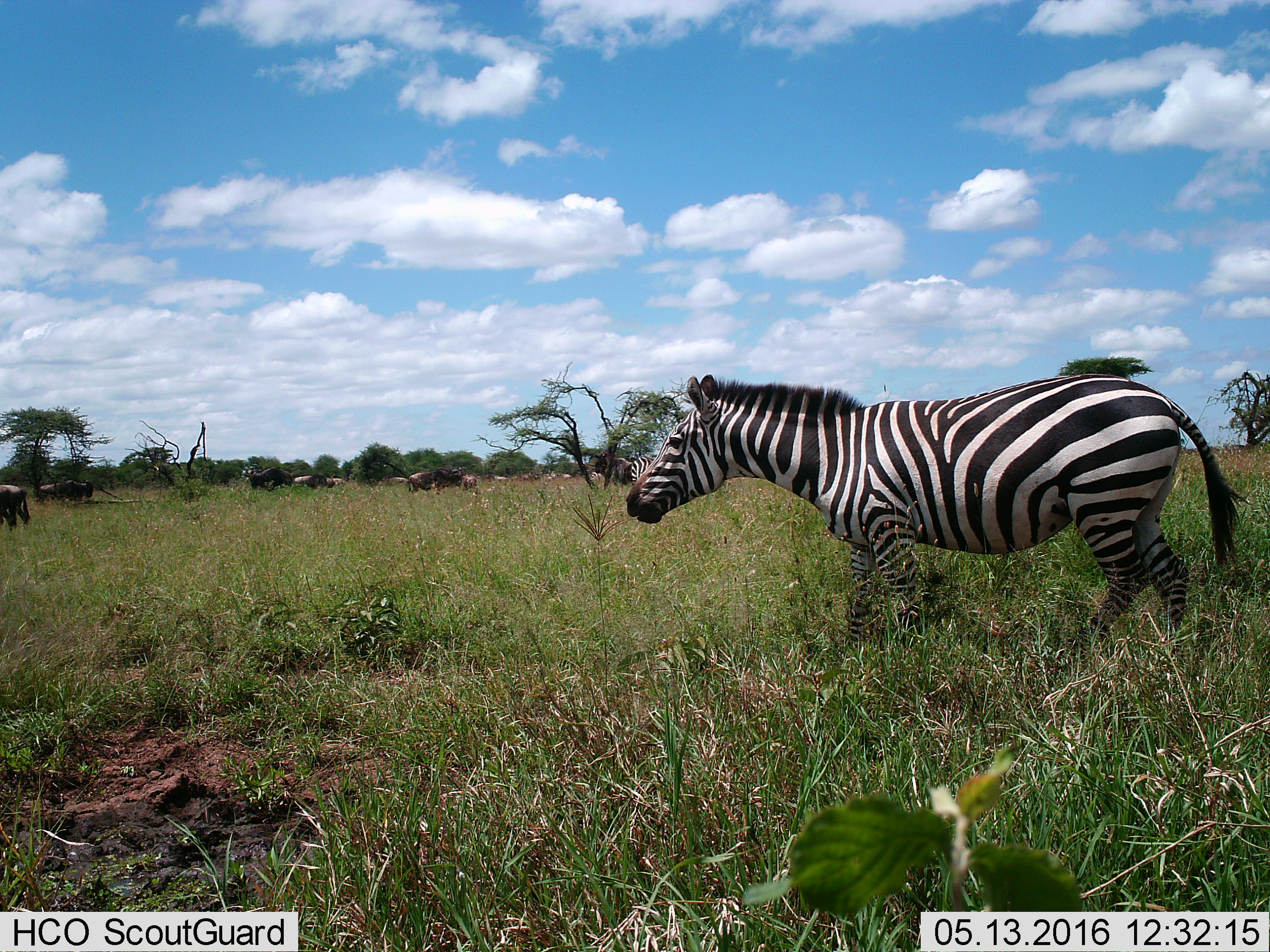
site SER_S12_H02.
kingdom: Animalia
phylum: Chordata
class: Mammalia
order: Perissodactyla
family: Equidae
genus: Equus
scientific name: Equus quagga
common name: plains zebra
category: zebraplains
Zebraplains (plains zebra) (Equus quagga), count 2. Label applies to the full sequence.